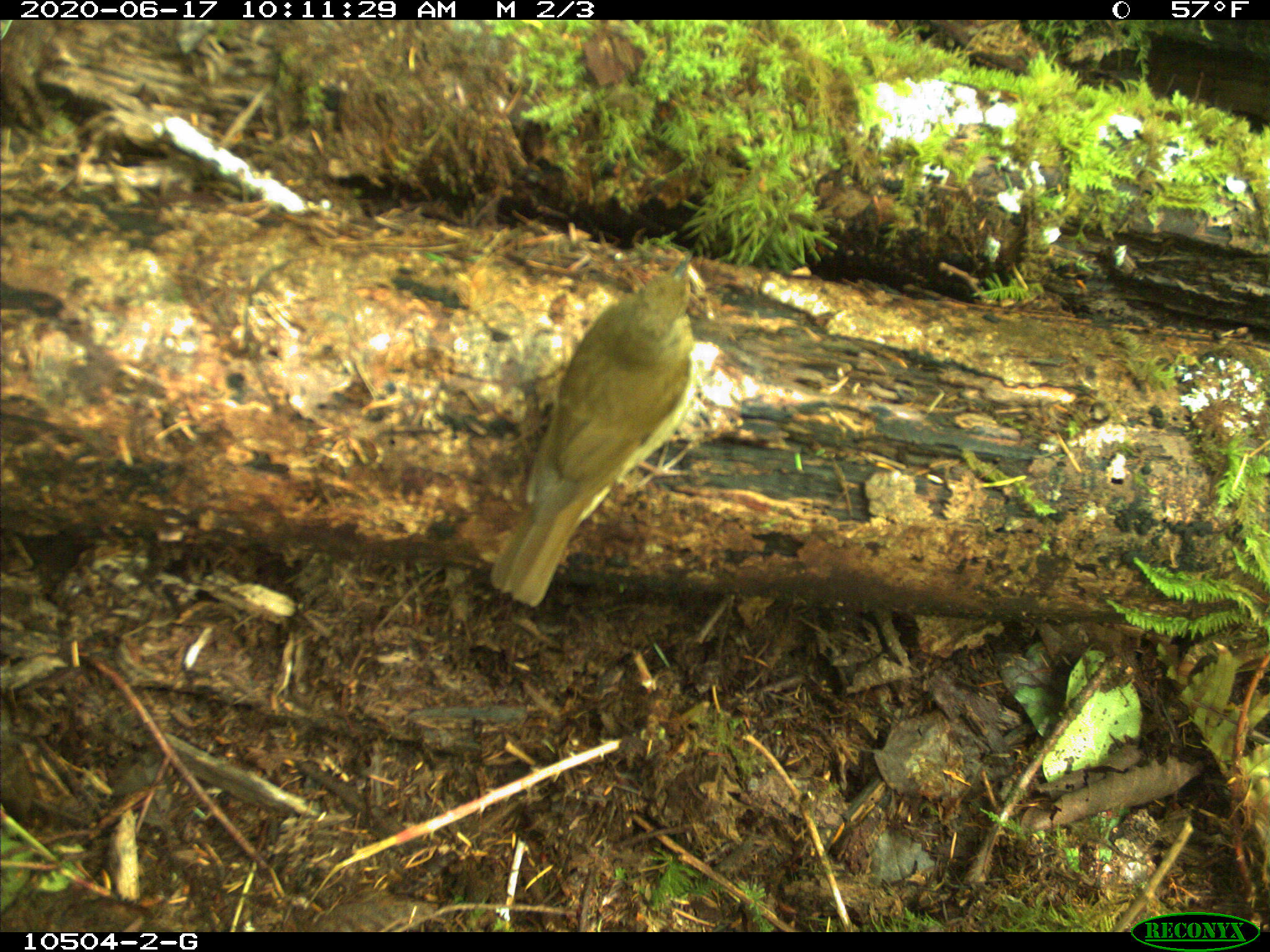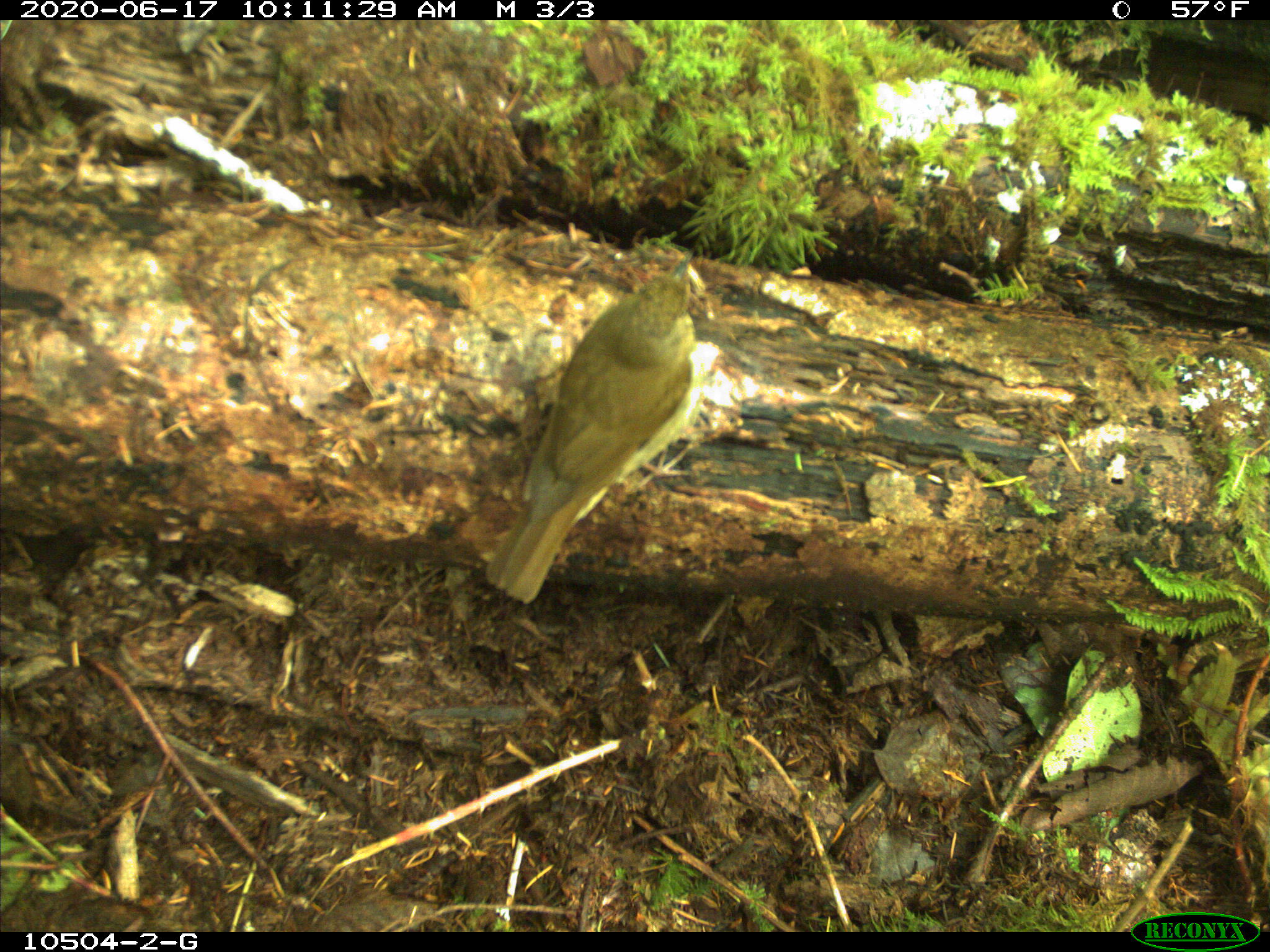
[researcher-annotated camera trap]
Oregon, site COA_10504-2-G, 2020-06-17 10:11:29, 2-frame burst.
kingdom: Animalia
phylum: Chordata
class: Aves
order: Passeriformes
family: Turdidae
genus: Catharus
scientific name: Catharus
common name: brown thrushes and nightingale-thrushes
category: catharus species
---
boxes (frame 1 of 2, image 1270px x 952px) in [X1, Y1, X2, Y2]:
catharus species: [494, 256, 698, 604]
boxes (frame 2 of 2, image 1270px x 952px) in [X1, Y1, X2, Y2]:
catharus species: [490, 253, 707, 602]